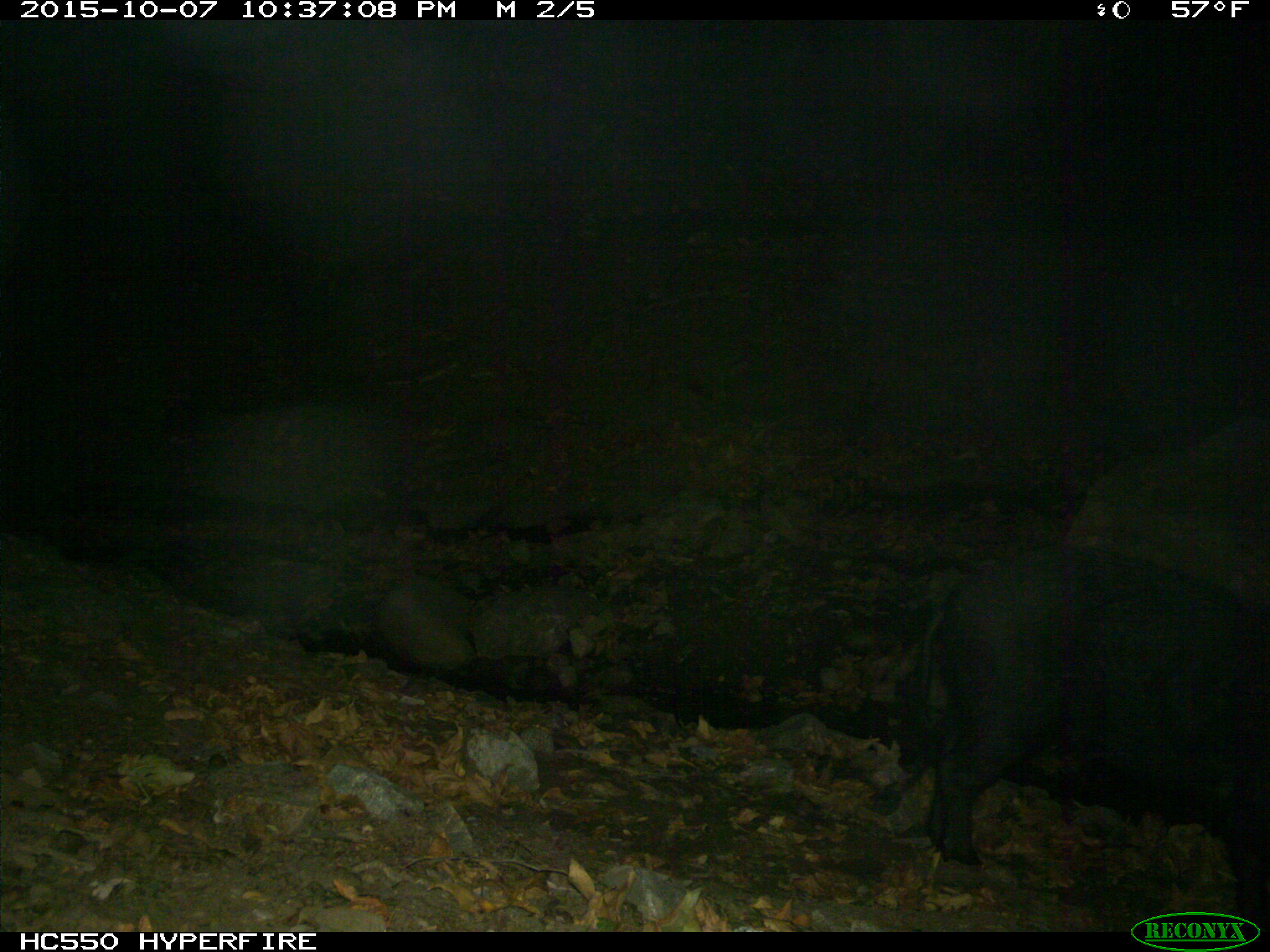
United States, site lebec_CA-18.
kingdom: Animalia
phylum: Chordata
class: Mammalia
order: Artiodactyla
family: Suidae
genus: Sus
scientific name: Sus scrofa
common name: wild boar